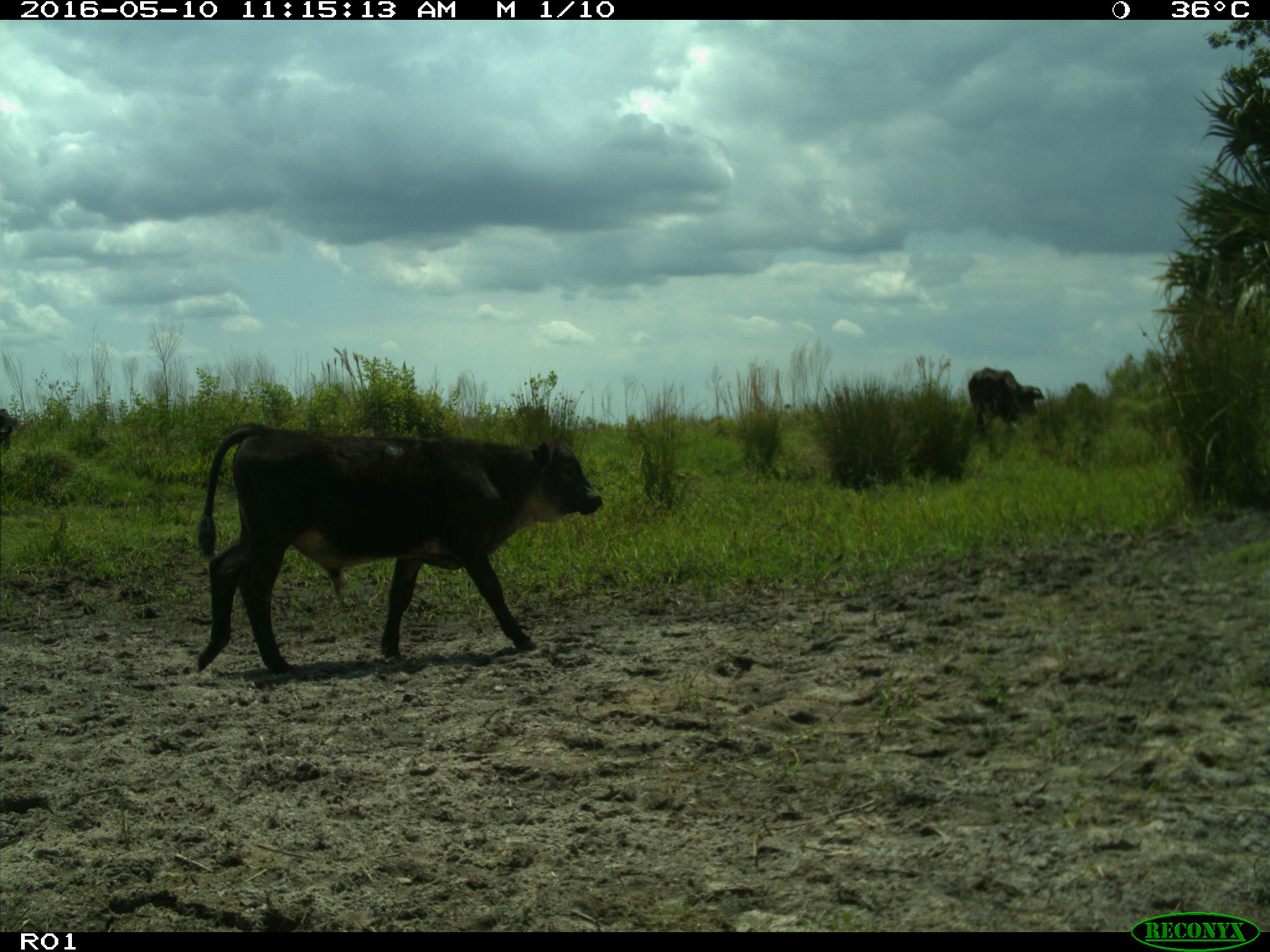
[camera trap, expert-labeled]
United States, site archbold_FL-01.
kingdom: Animalia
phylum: Chordata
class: Mammalia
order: Artiodactyla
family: Bovidae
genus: Bos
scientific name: Bos taurus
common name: domestic cow